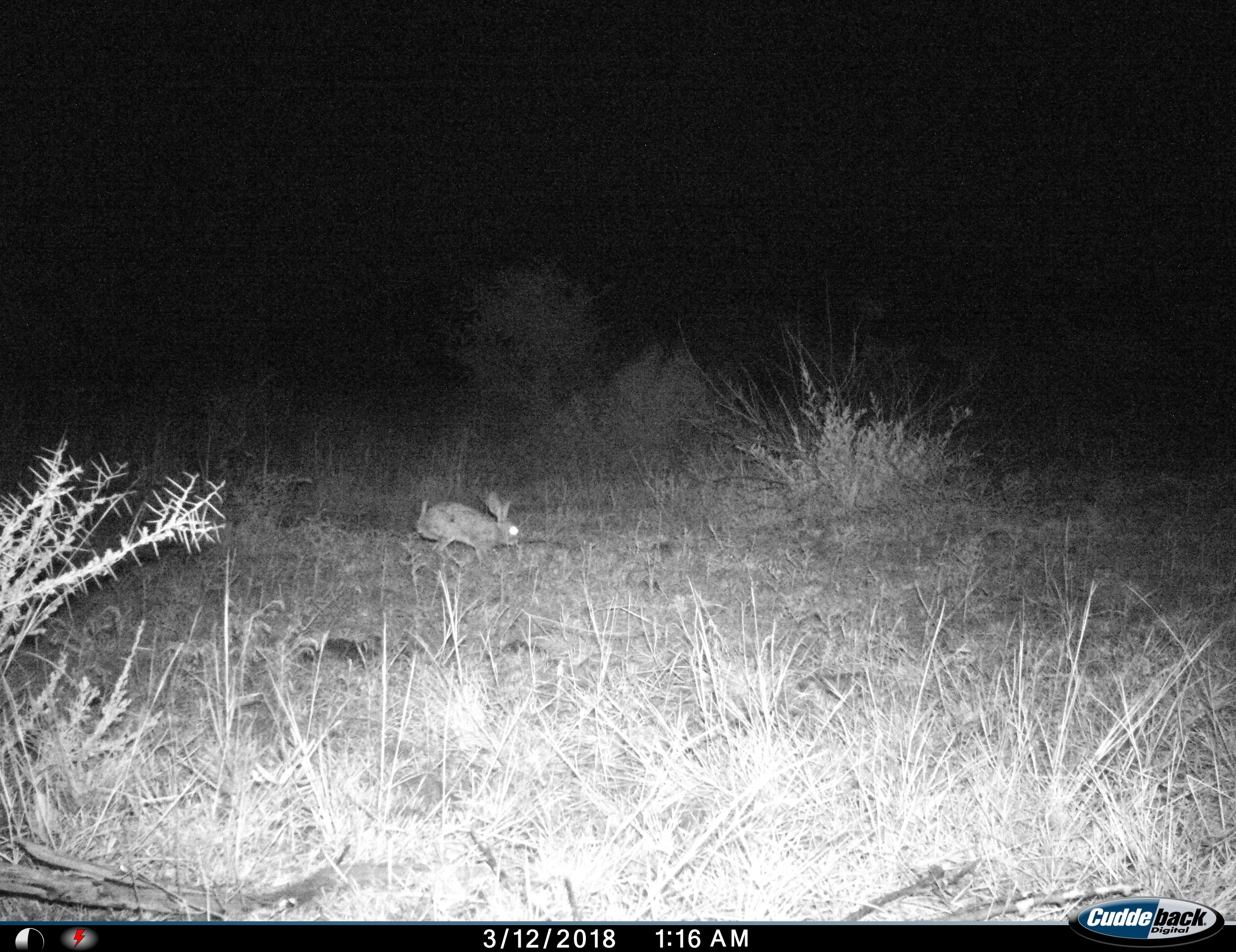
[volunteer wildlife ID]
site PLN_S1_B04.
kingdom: Animalia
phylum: Chordata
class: Mammalia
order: Lagomorpha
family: Leporidae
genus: Lepus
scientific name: Lepus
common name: hare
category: hareunknown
Hareunknown (hare) (Lepus), count 1. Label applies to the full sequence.